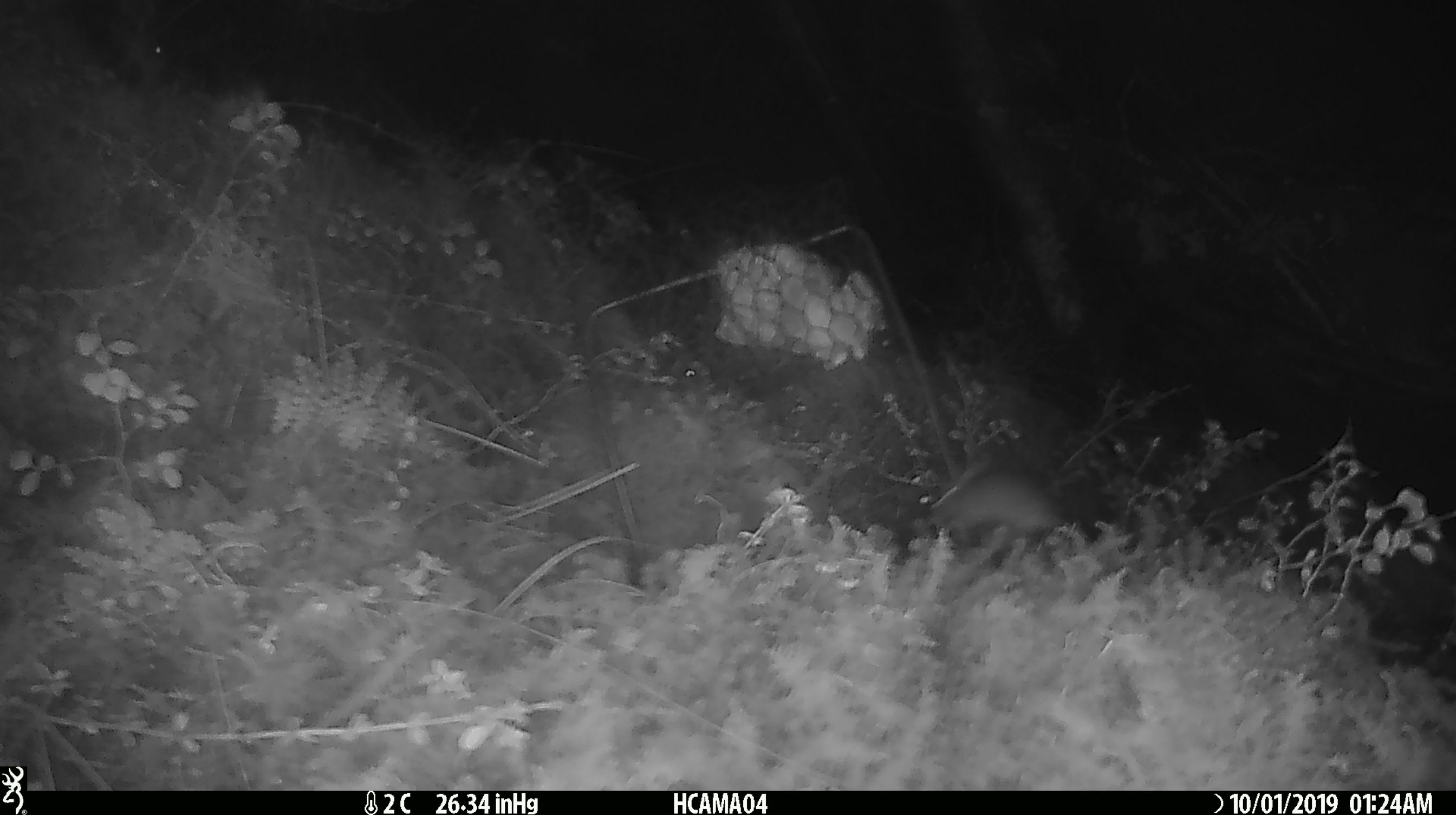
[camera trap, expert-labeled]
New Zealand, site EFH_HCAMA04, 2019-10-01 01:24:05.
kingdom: Animalia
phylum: Chordata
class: Mammalia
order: Rodentia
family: Muridae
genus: Mus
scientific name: Mus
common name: mouse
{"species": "mouse (Mus)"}